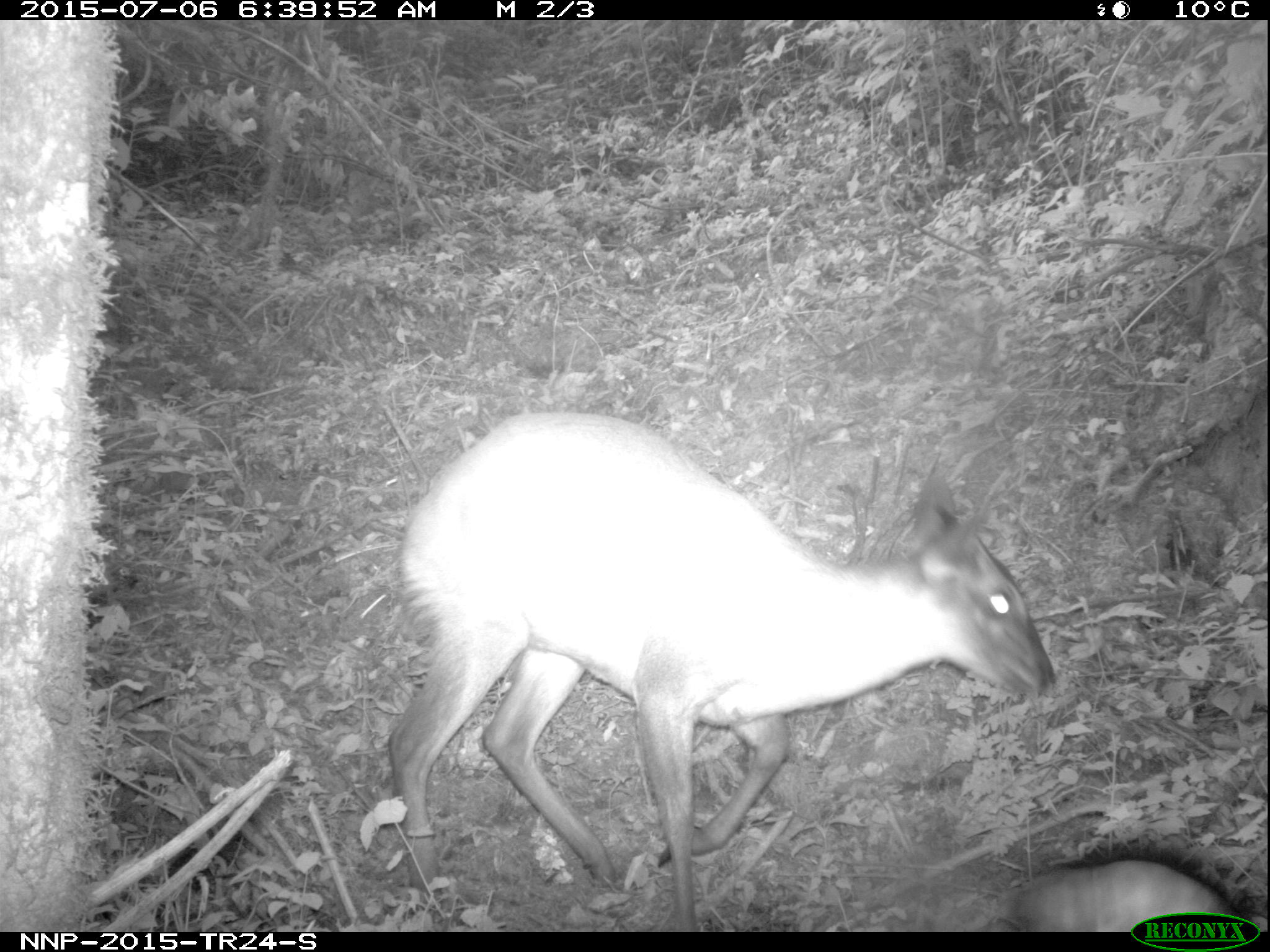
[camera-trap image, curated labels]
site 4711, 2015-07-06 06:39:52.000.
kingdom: Animalia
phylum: Chordata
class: Mammalia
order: Artiodactyla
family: Bovidae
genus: Cephalophus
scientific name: Cephalophus nigrifrons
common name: black-fronted duiker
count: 1